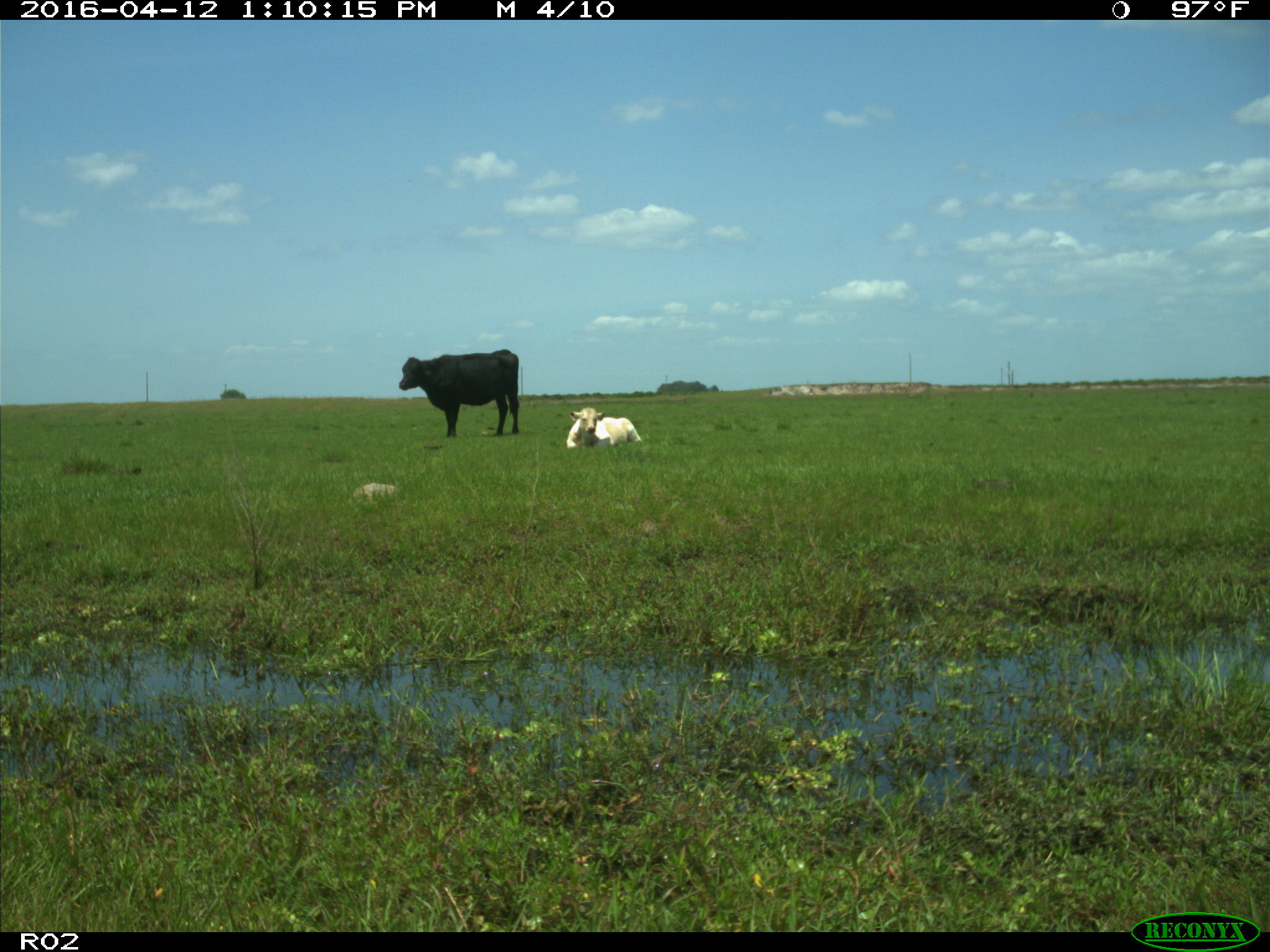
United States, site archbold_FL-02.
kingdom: Animalia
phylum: Chordata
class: Mammalia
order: Artiodactyla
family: Bovidae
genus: Bos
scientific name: Bos taurus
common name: domestic cow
Bos taurus (domestic cow).